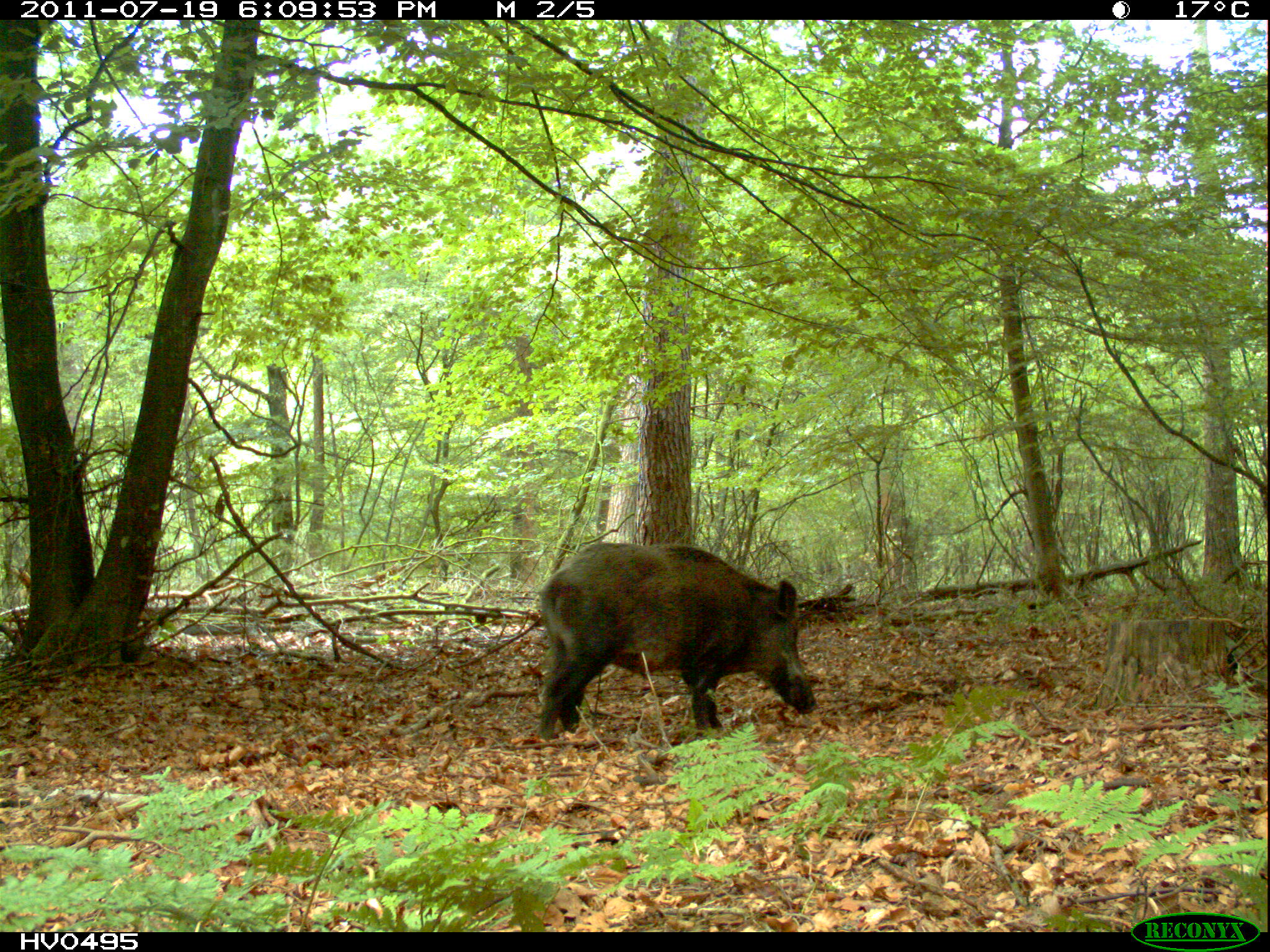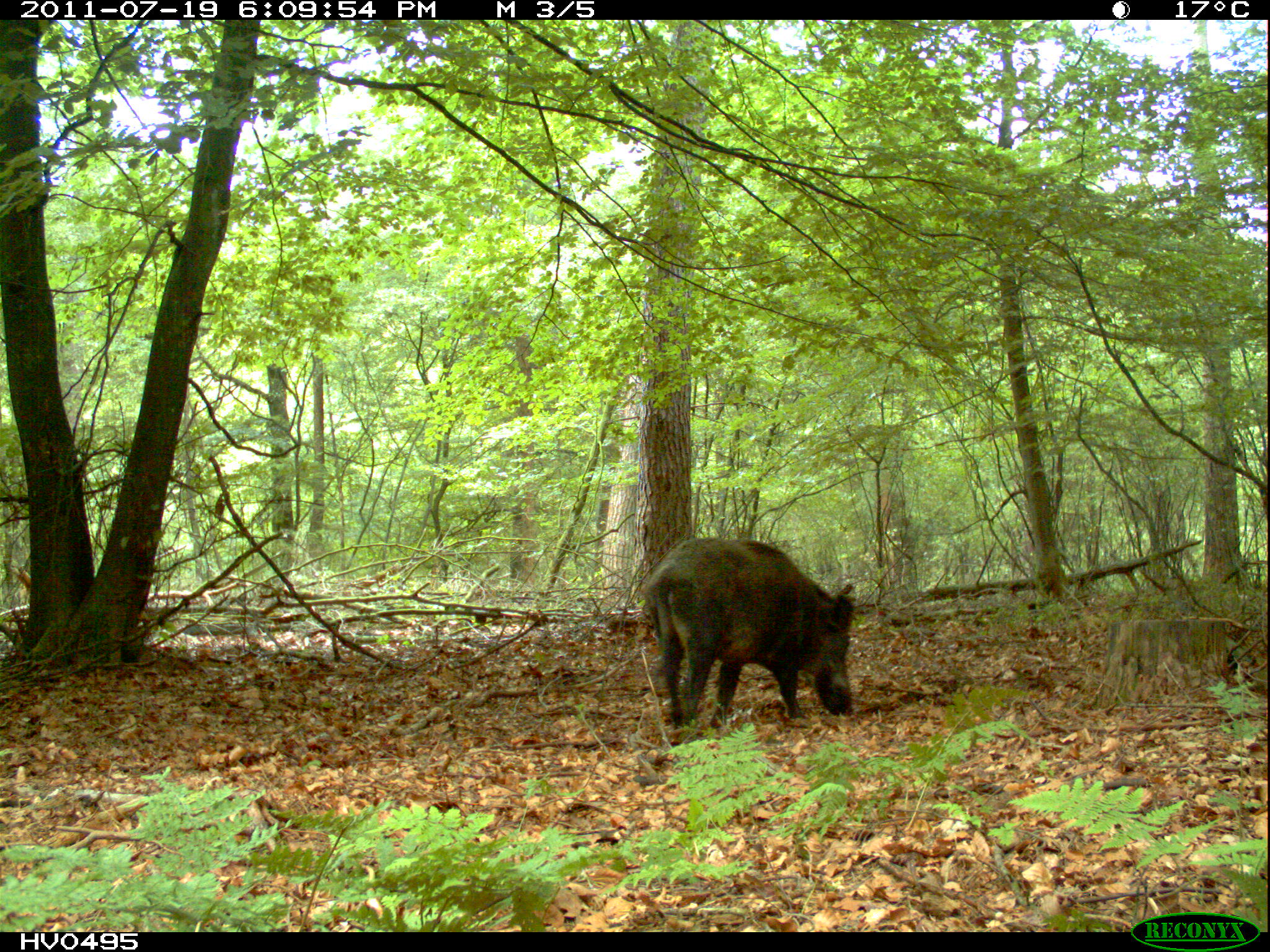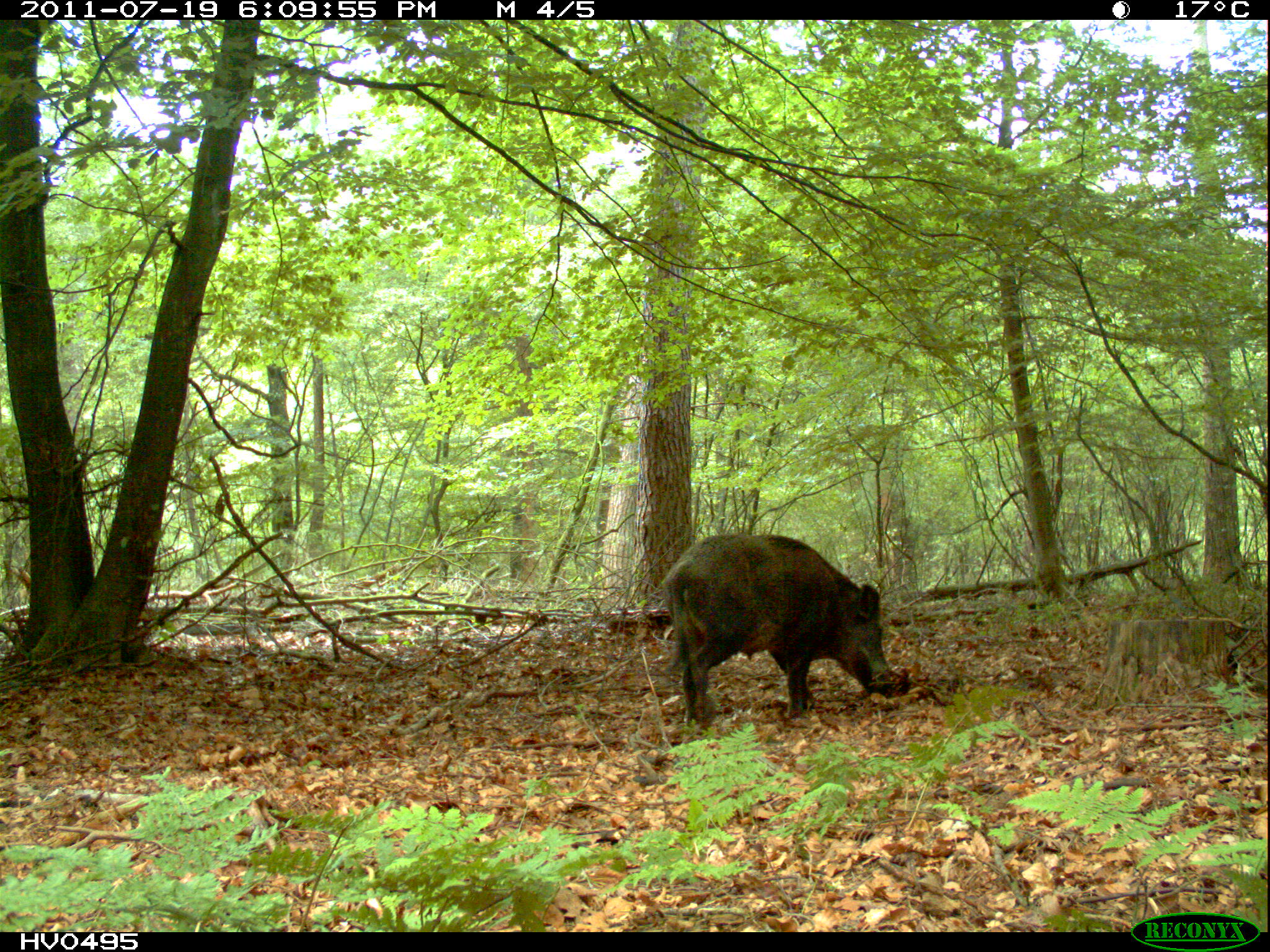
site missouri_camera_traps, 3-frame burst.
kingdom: Animalia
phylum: Chordata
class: Mammalia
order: Artiodactyla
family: Suidae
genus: Sus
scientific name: Sus scrofa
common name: wild boar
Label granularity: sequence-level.